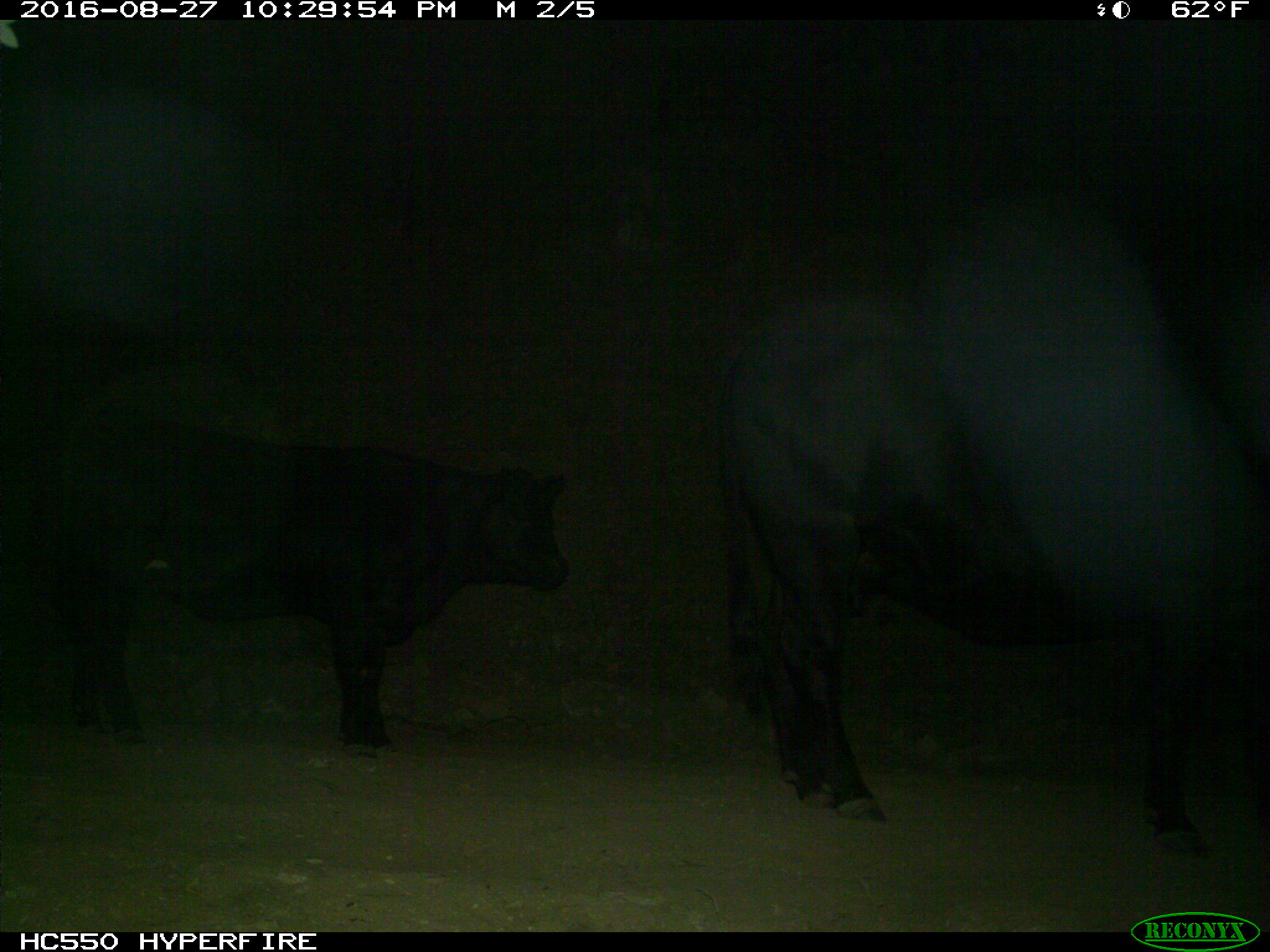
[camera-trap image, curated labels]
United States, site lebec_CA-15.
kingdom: Animalia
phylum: Chordata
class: Mammalia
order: Artiodactyla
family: Bovidae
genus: Bos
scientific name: Bos taurus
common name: domestic cow